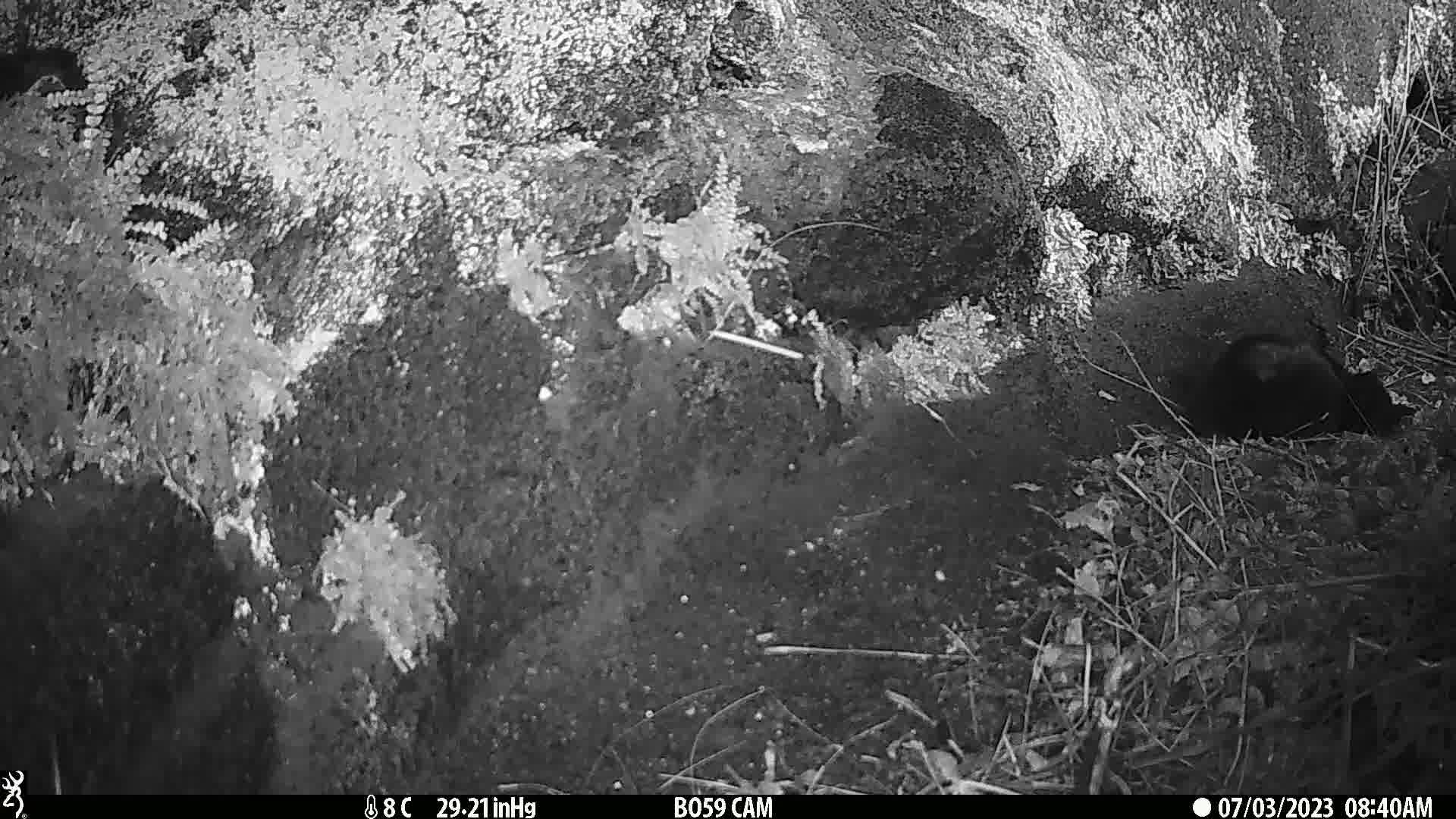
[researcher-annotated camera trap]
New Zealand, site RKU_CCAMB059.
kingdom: Animalia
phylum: Chordata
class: Mammalia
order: Carnivora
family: Felidae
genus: Felis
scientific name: Felis catus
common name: domestic cat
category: cat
Cat (domestic cat) (Felis catus).